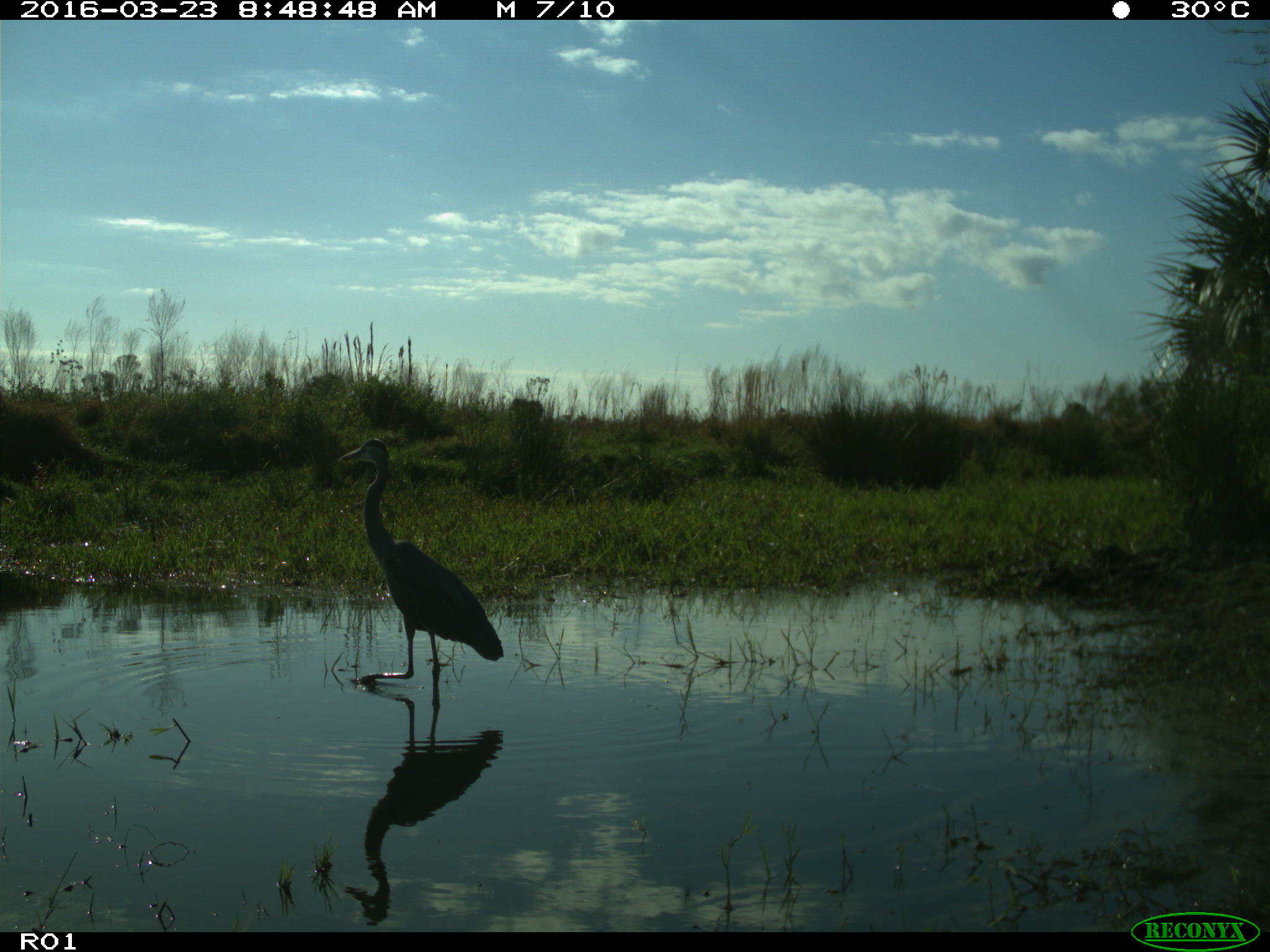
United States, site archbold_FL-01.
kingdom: Animalia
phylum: Chordata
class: Aves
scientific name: Aves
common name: birds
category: unidentified bird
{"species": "unidentified bird (birds) (Aves)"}